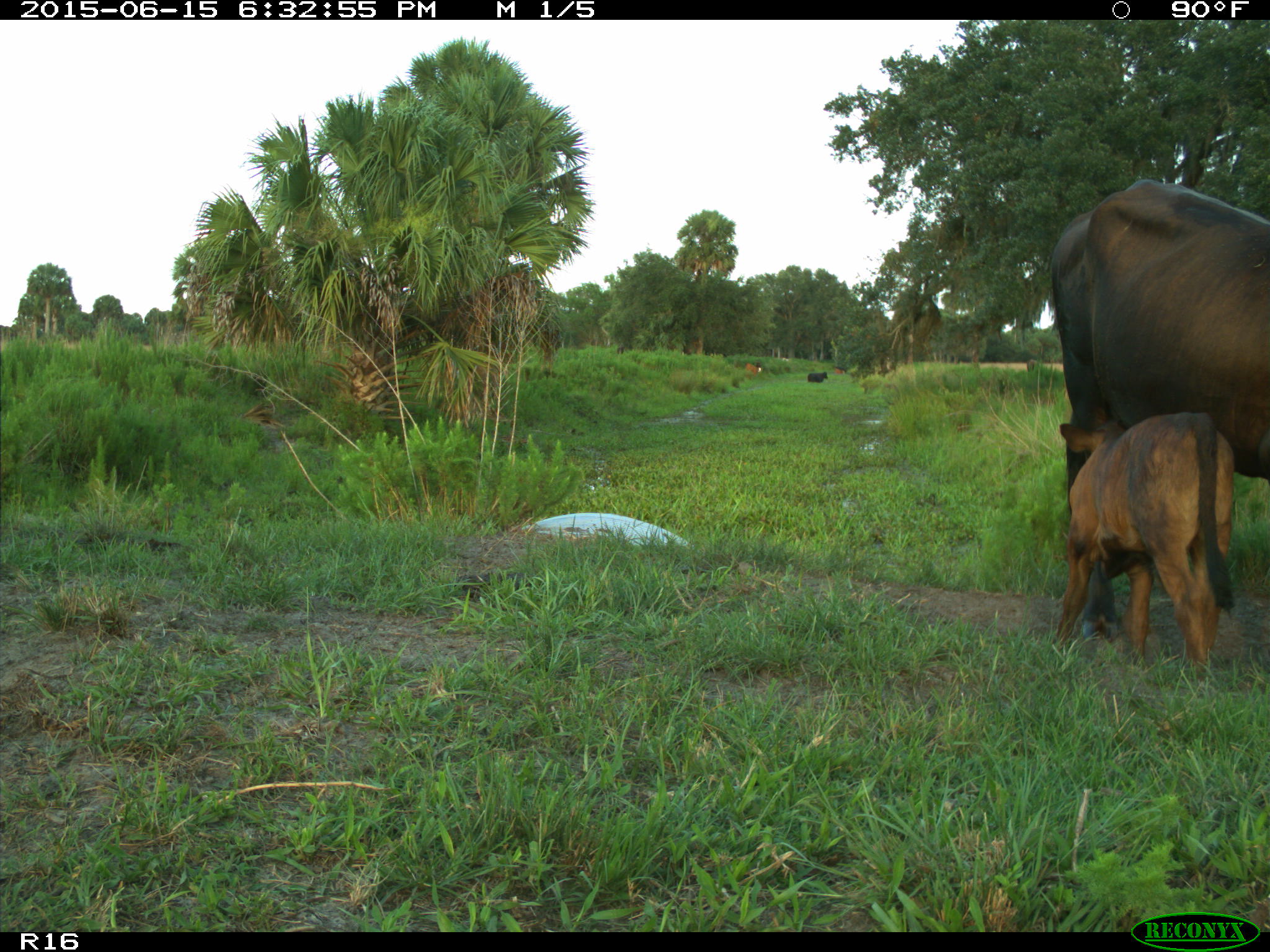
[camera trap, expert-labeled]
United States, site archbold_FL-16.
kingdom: Animalia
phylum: Chordata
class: Mammalia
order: Artiodactyla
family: Bovidae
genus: Bos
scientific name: Bos taurus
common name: domestic cow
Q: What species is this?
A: Bos taurus (domestic cow).